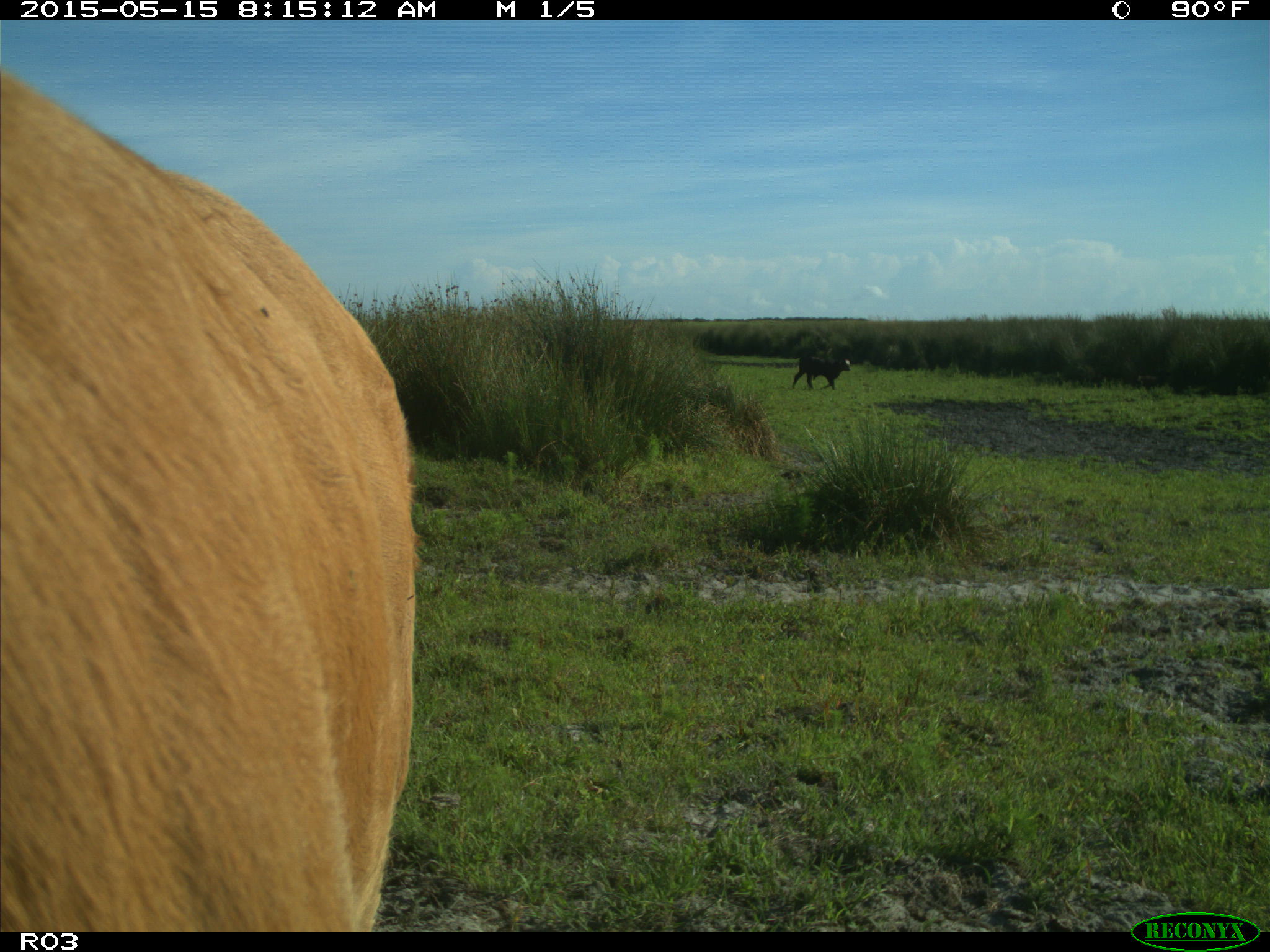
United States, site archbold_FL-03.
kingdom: Animalia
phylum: Chordata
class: Mammalia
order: Artiodactyla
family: Bovidae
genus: Bos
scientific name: Bos taurus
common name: domestic cow